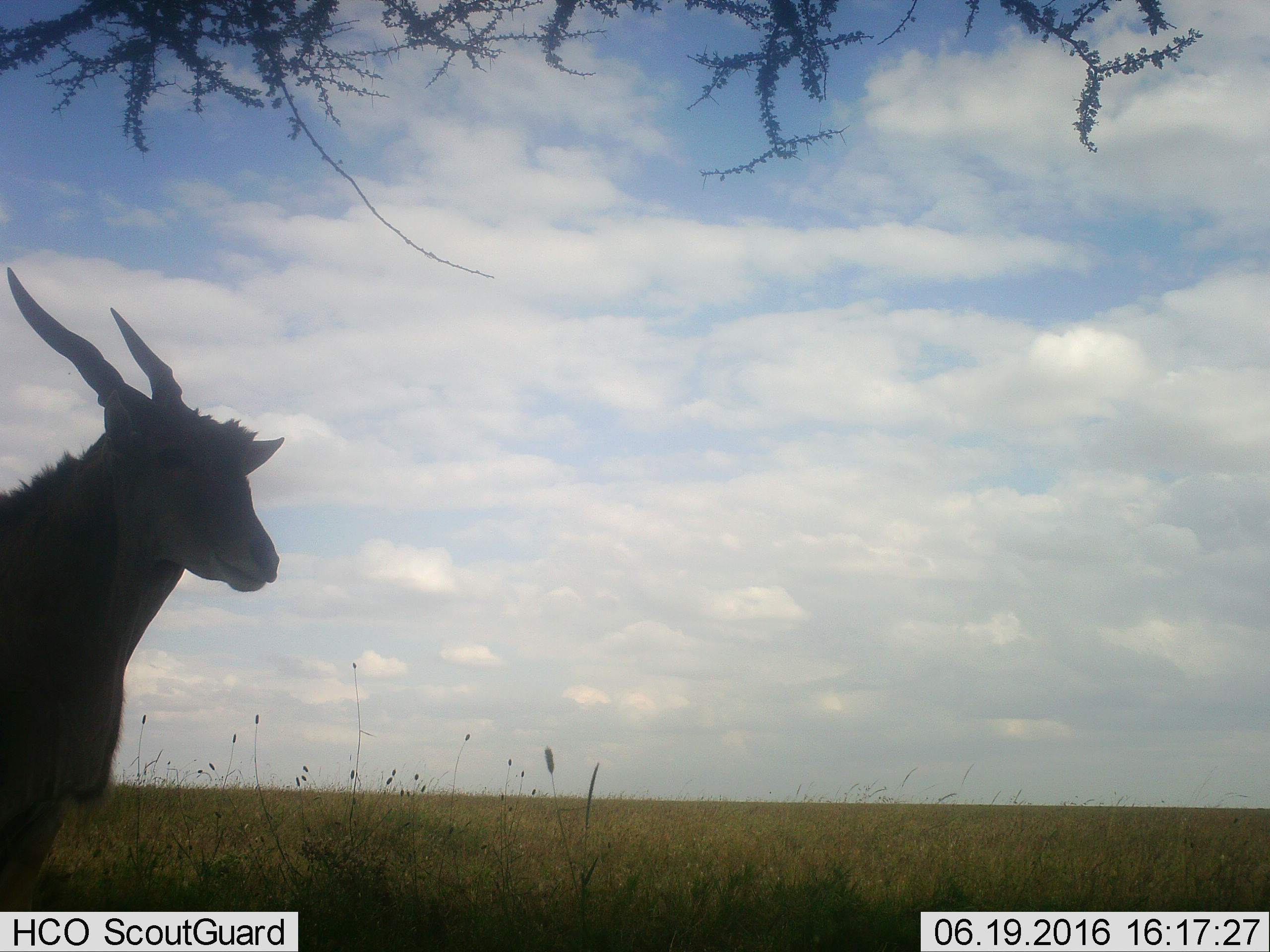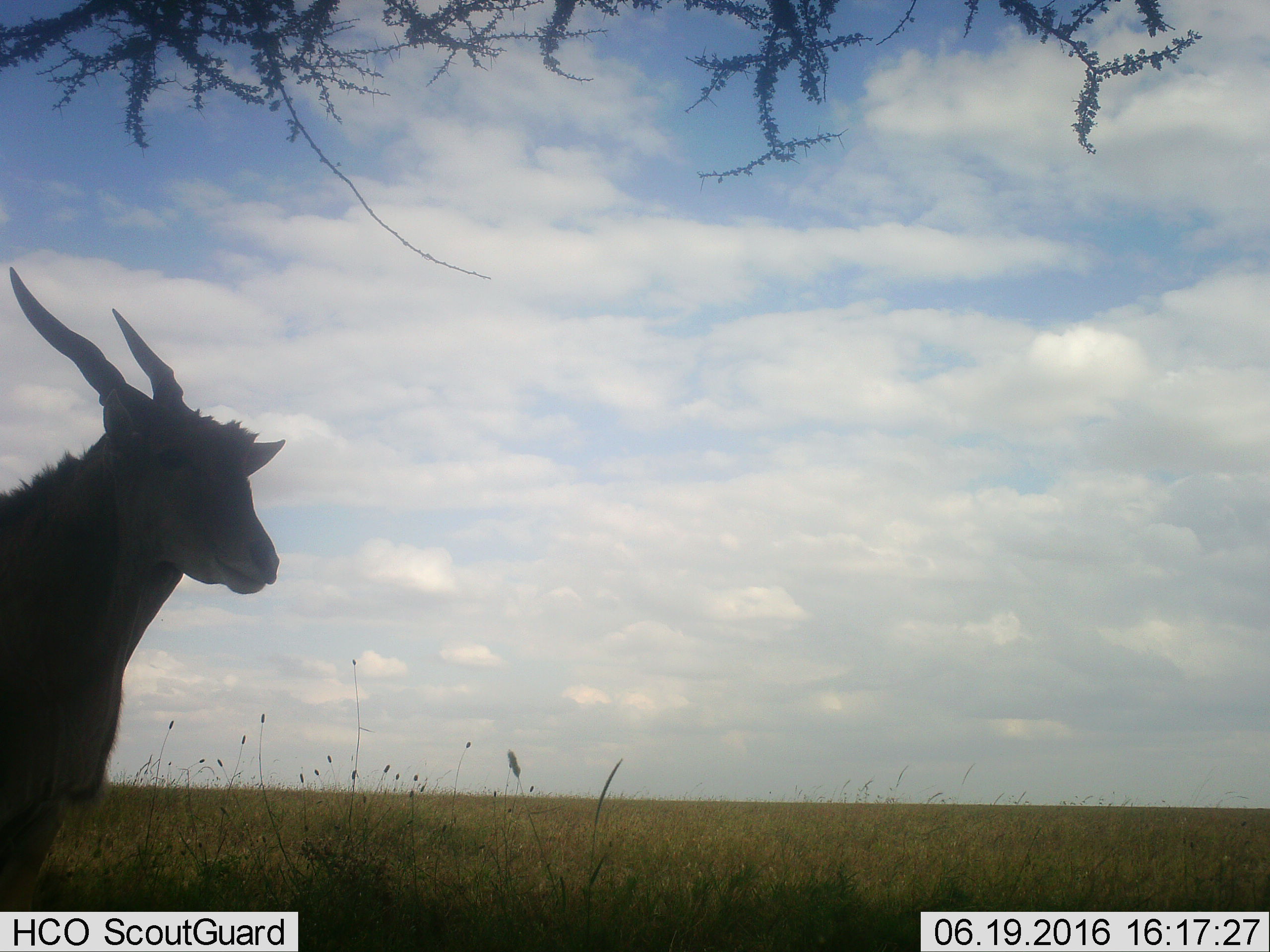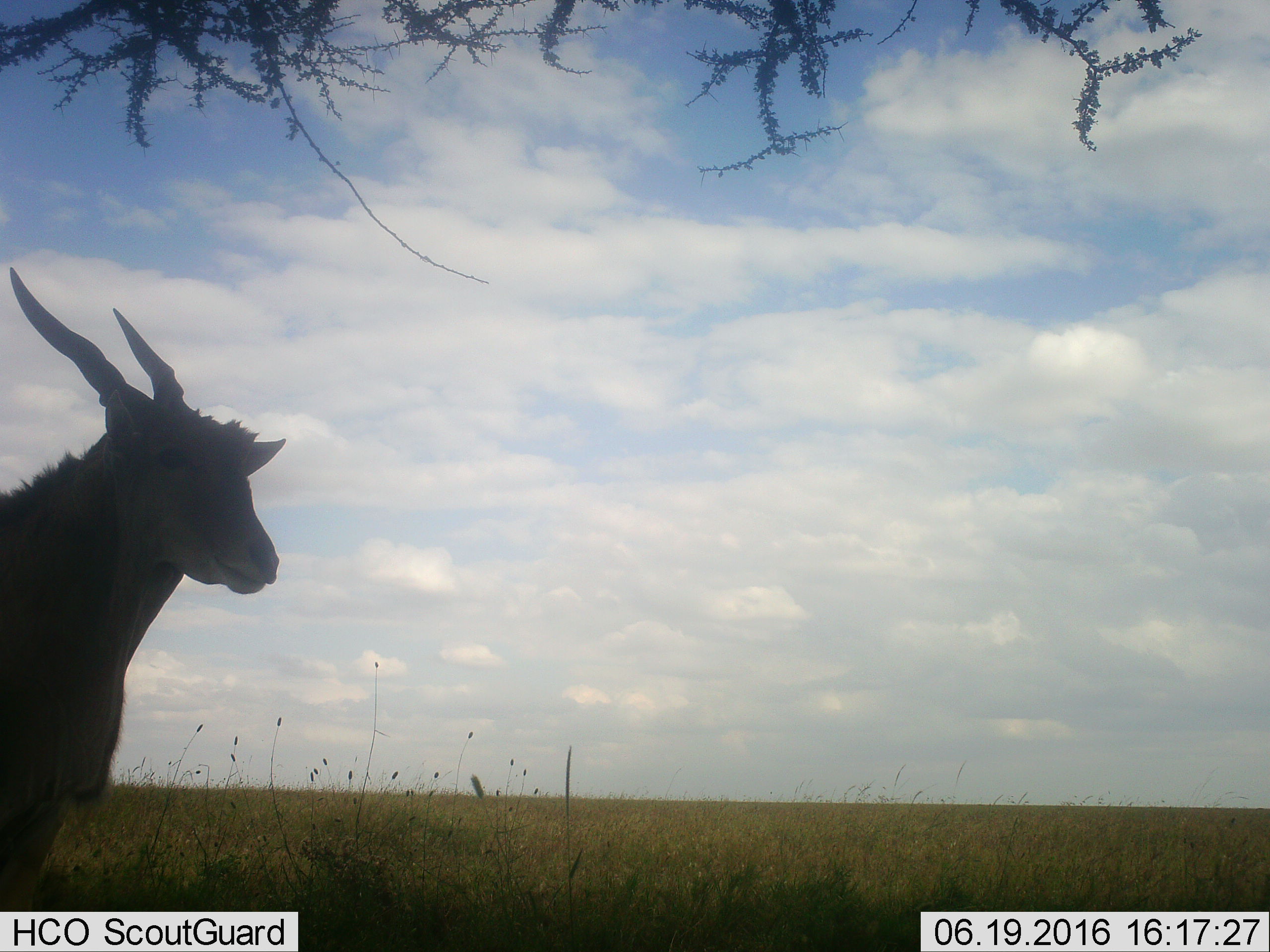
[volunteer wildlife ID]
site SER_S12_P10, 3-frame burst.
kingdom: Animalia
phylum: Chordata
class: Mammalia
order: Artiodactyla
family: Bovidae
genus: Tragelaphus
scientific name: Tragelaphus oryx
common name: eland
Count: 1.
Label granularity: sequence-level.